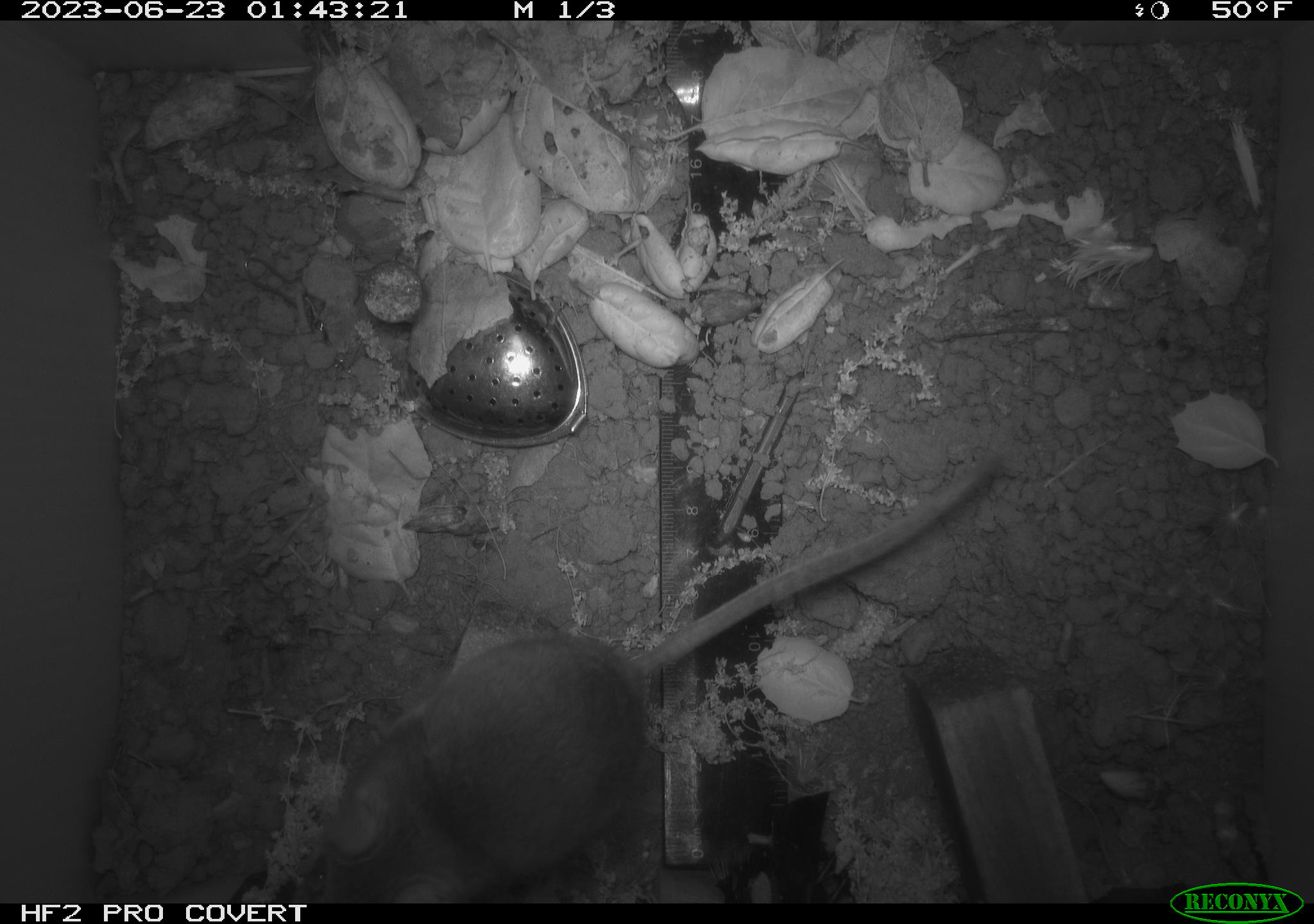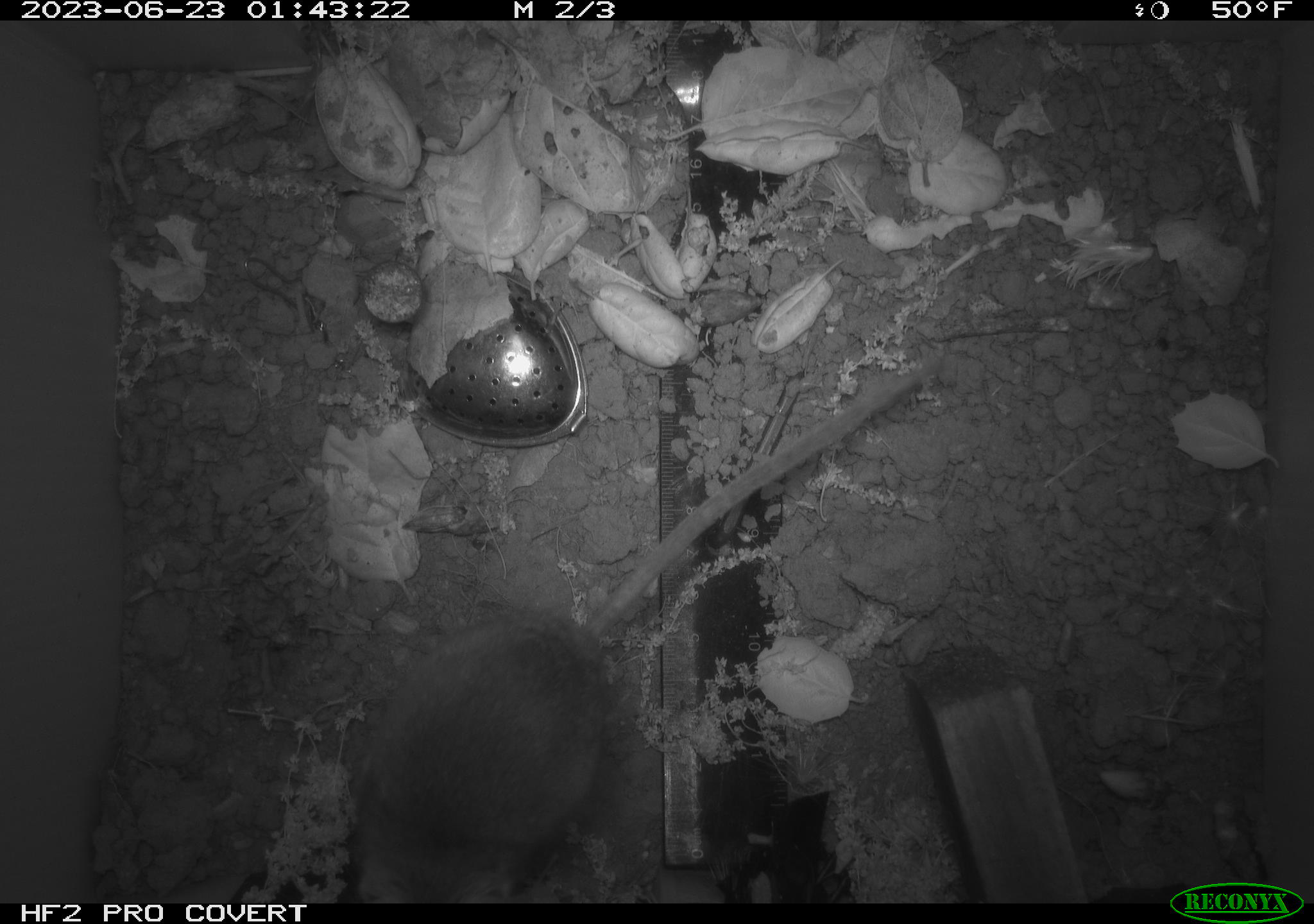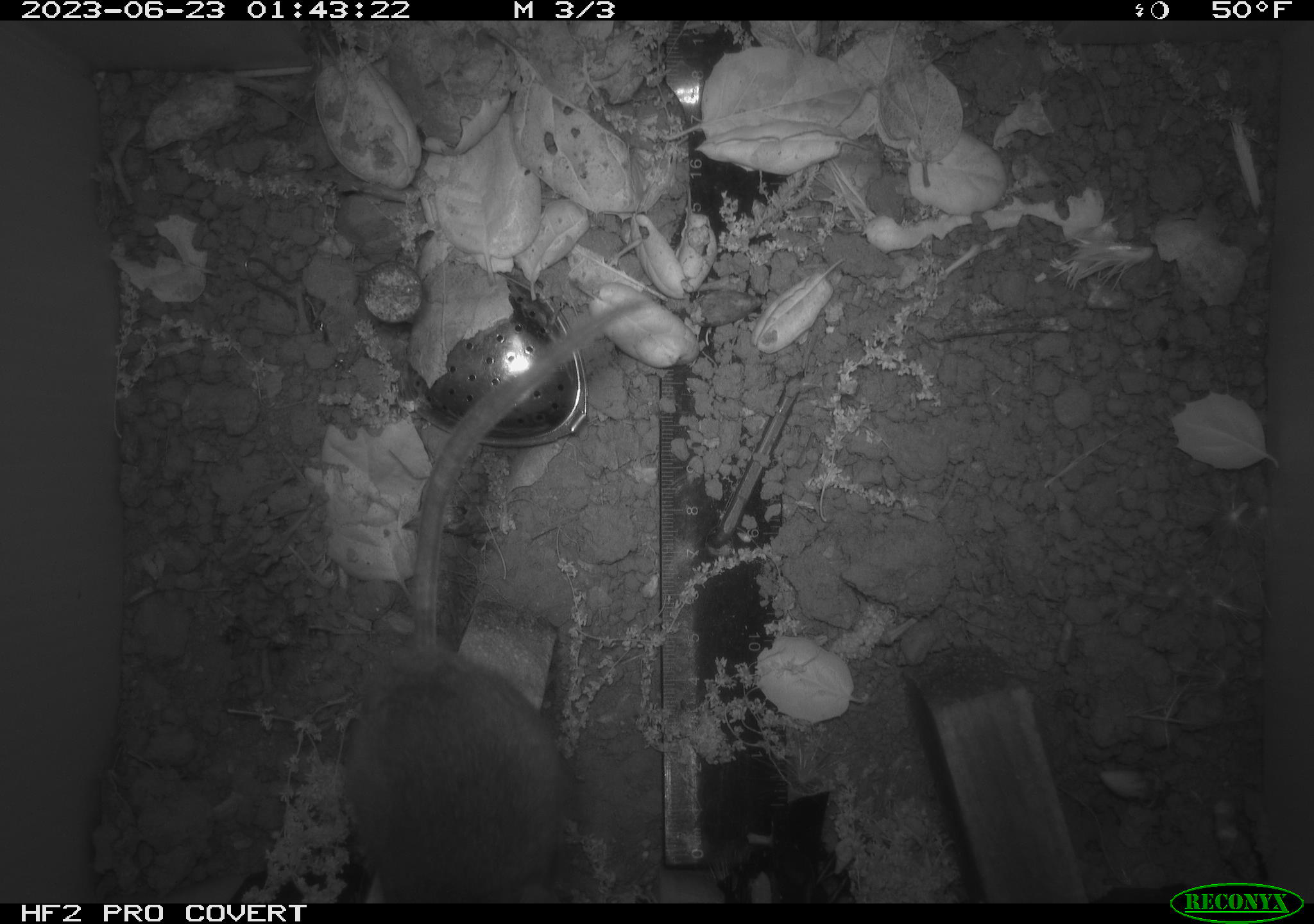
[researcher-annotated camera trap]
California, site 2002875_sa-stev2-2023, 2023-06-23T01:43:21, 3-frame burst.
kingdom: Animalia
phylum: Chordata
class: Mammalia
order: Rodentia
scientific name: Rodentia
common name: mouse species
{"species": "mouse species (Rodentia)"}